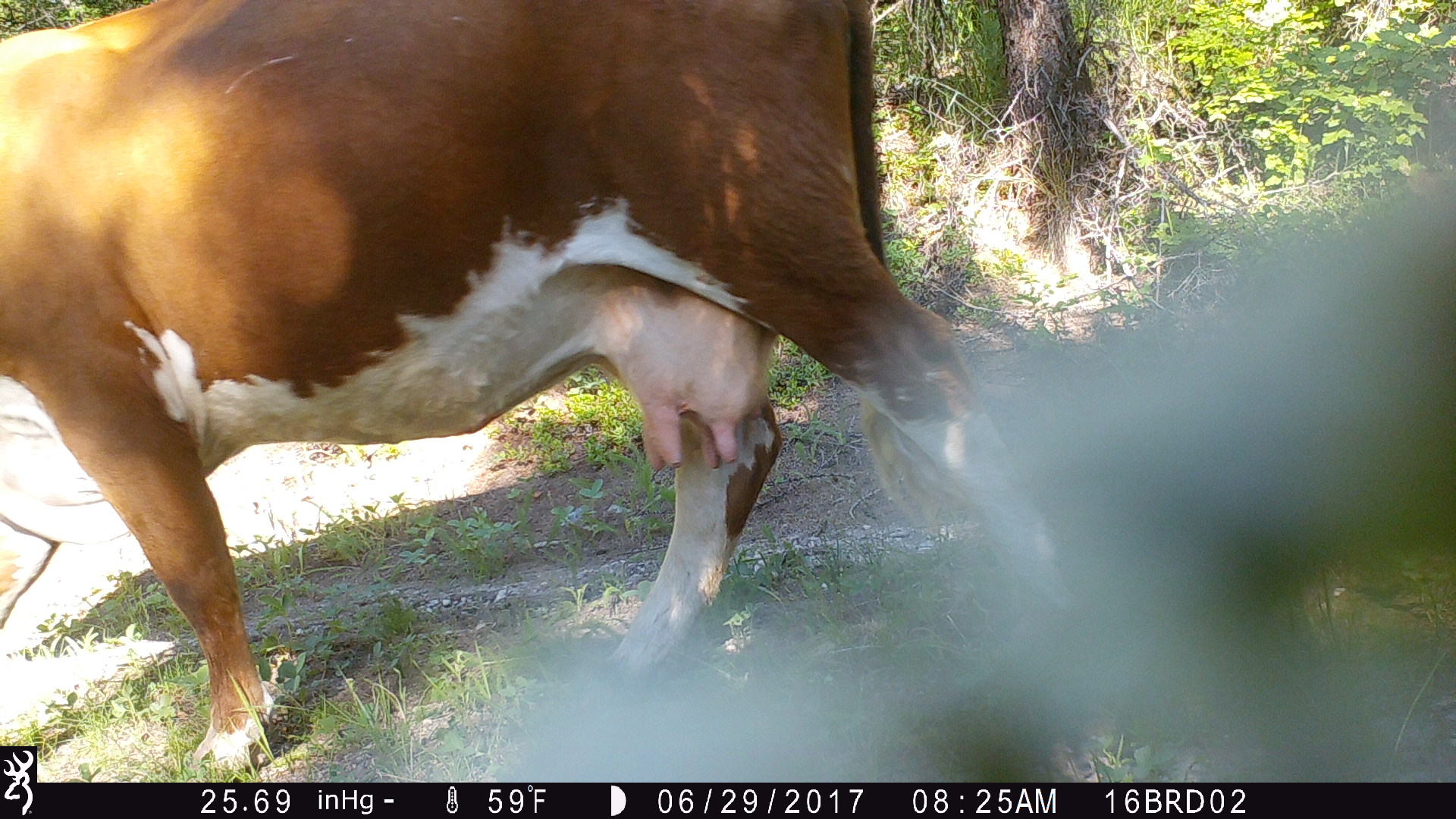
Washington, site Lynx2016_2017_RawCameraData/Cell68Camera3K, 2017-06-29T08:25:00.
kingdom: Animalia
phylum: Chordata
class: Mammalia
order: Artiodactyla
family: Bovidae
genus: Bos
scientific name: Bos taurus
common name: domestic cattle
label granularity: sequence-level